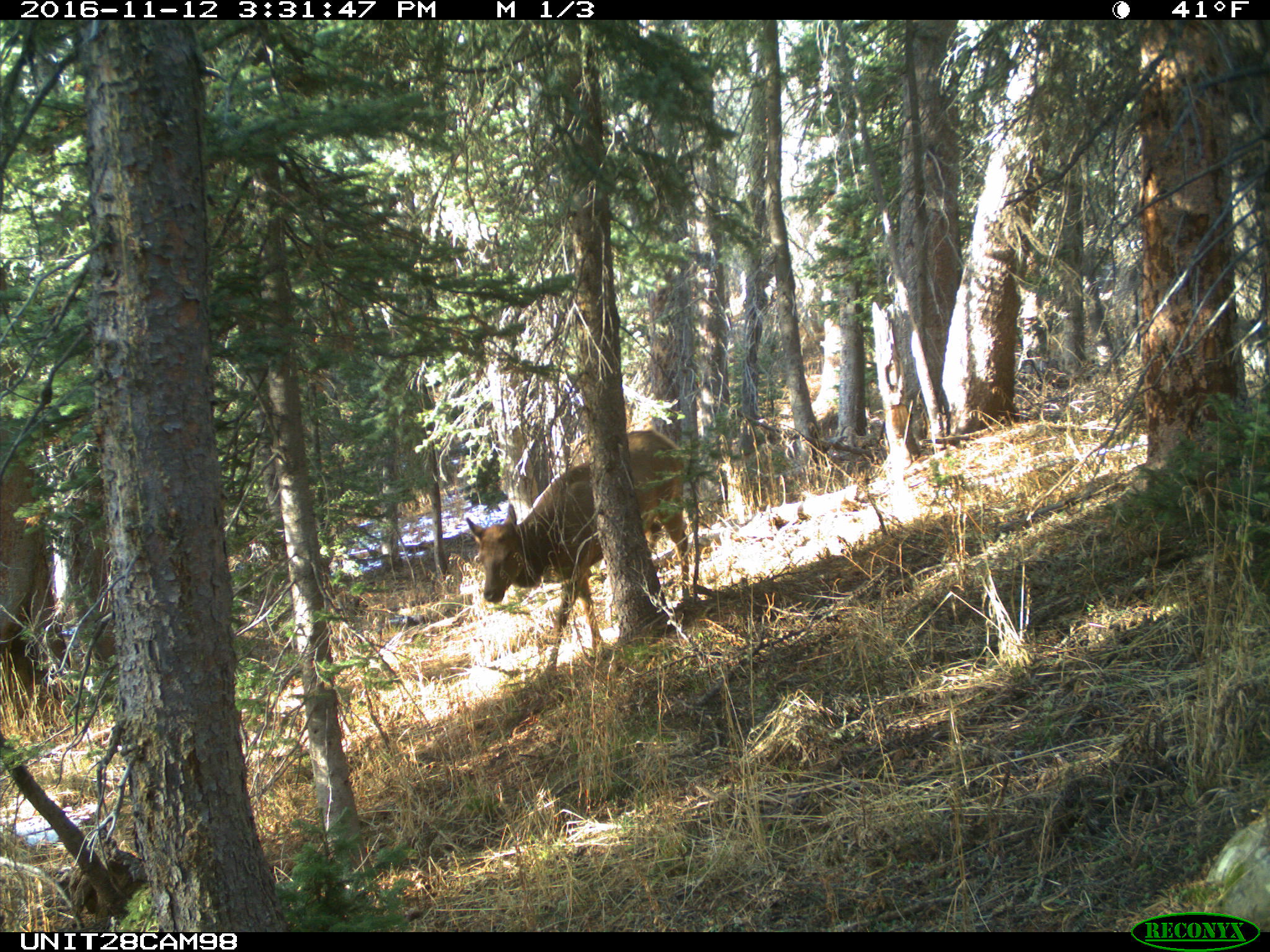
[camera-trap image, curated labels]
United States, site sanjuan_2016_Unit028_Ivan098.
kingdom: Animalia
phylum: Chordata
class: Mammalia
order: Artiodactyla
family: Cervidae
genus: Cervus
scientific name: Cervus elaphus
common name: red deer